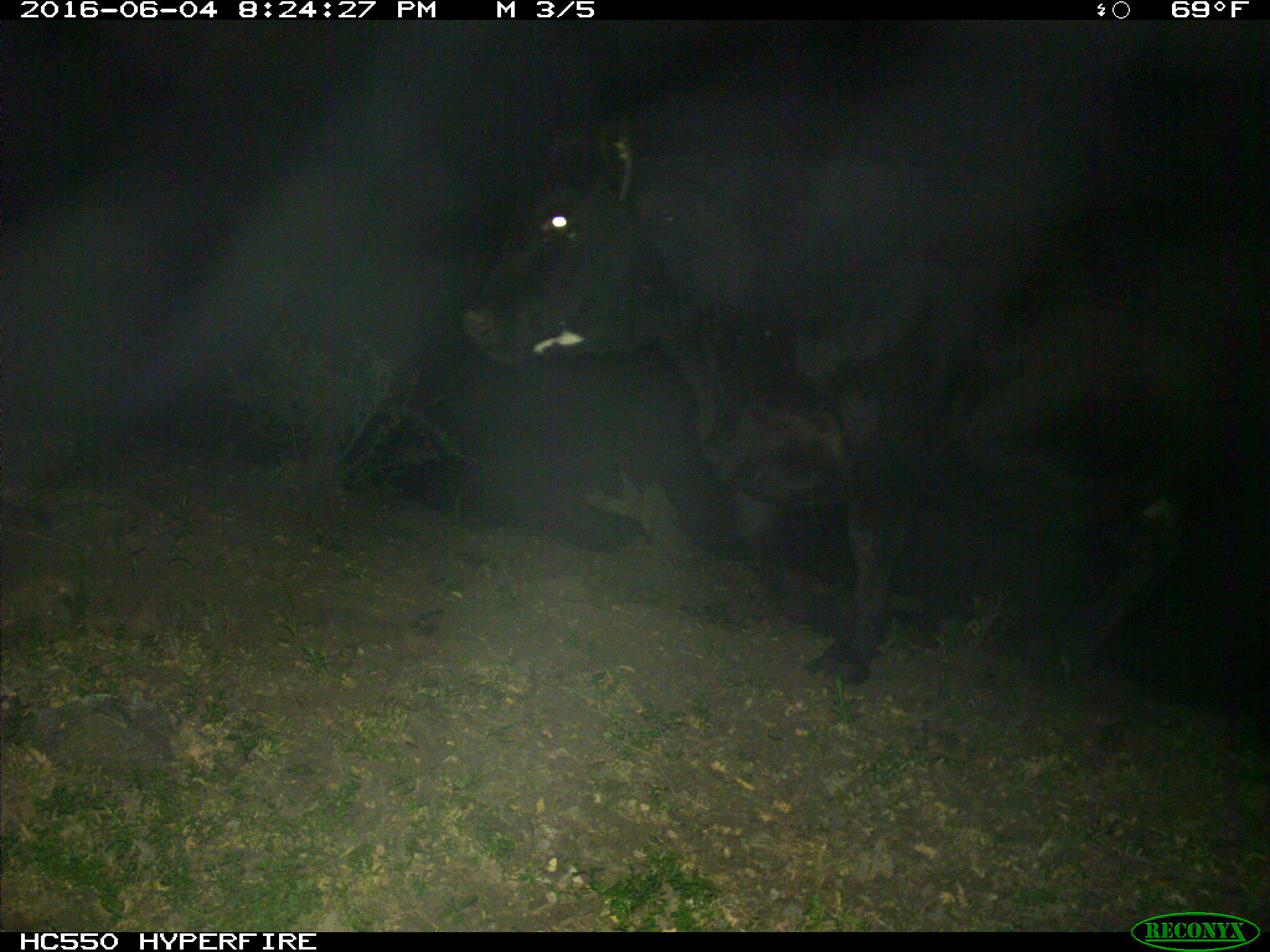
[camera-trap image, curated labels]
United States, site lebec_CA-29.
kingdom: Animalia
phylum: Chordata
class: Mammalia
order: Artiodactyla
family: Bovidae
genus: Bos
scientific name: Bos taurus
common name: domestic cow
Bos taurus (domestic cow).